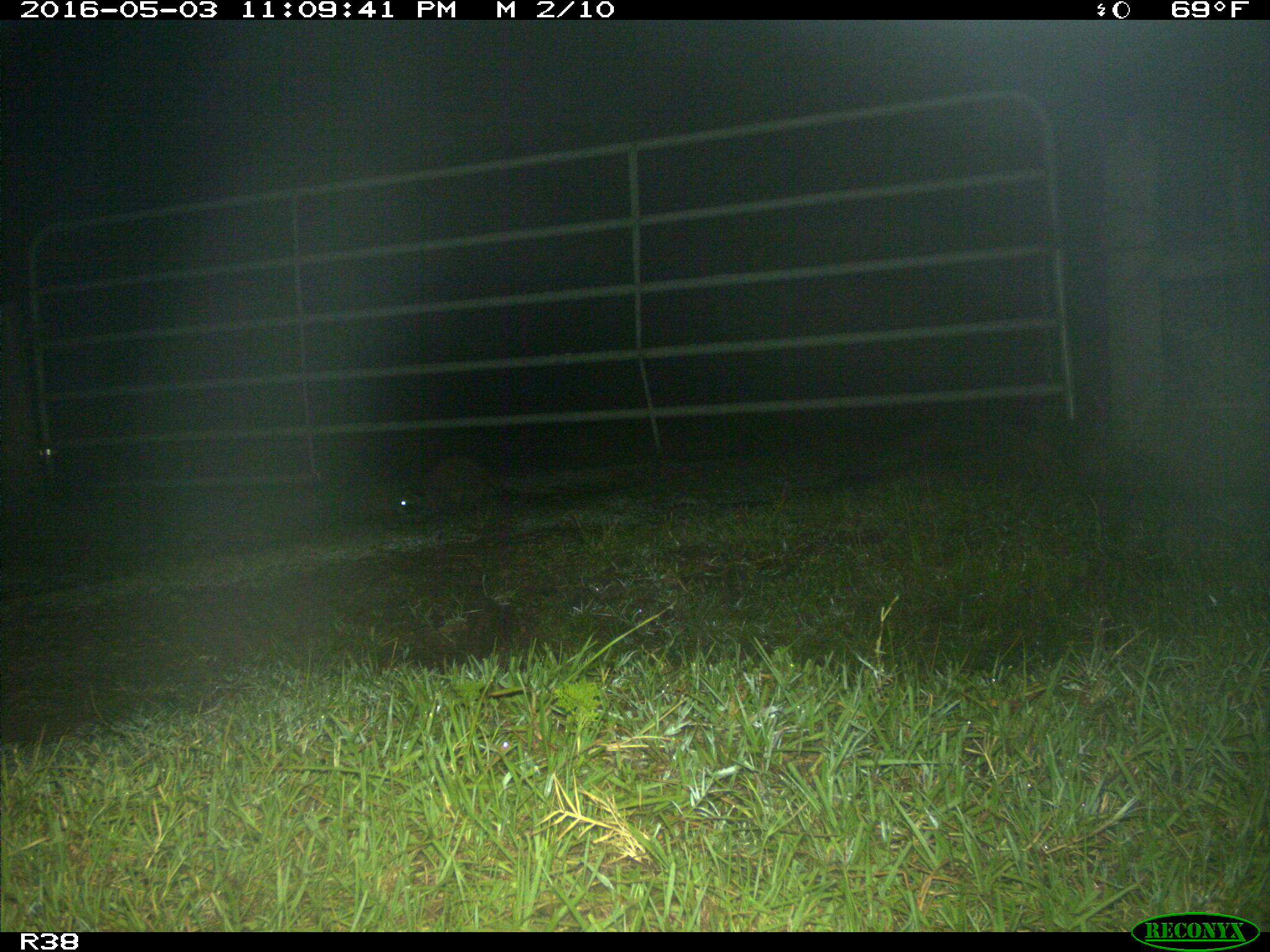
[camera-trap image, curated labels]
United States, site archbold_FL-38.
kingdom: Animalia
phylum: Chordata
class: Mammalia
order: Carnivora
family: Procyonidae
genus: Procyon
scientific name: Procyon lotor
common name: common raccoon